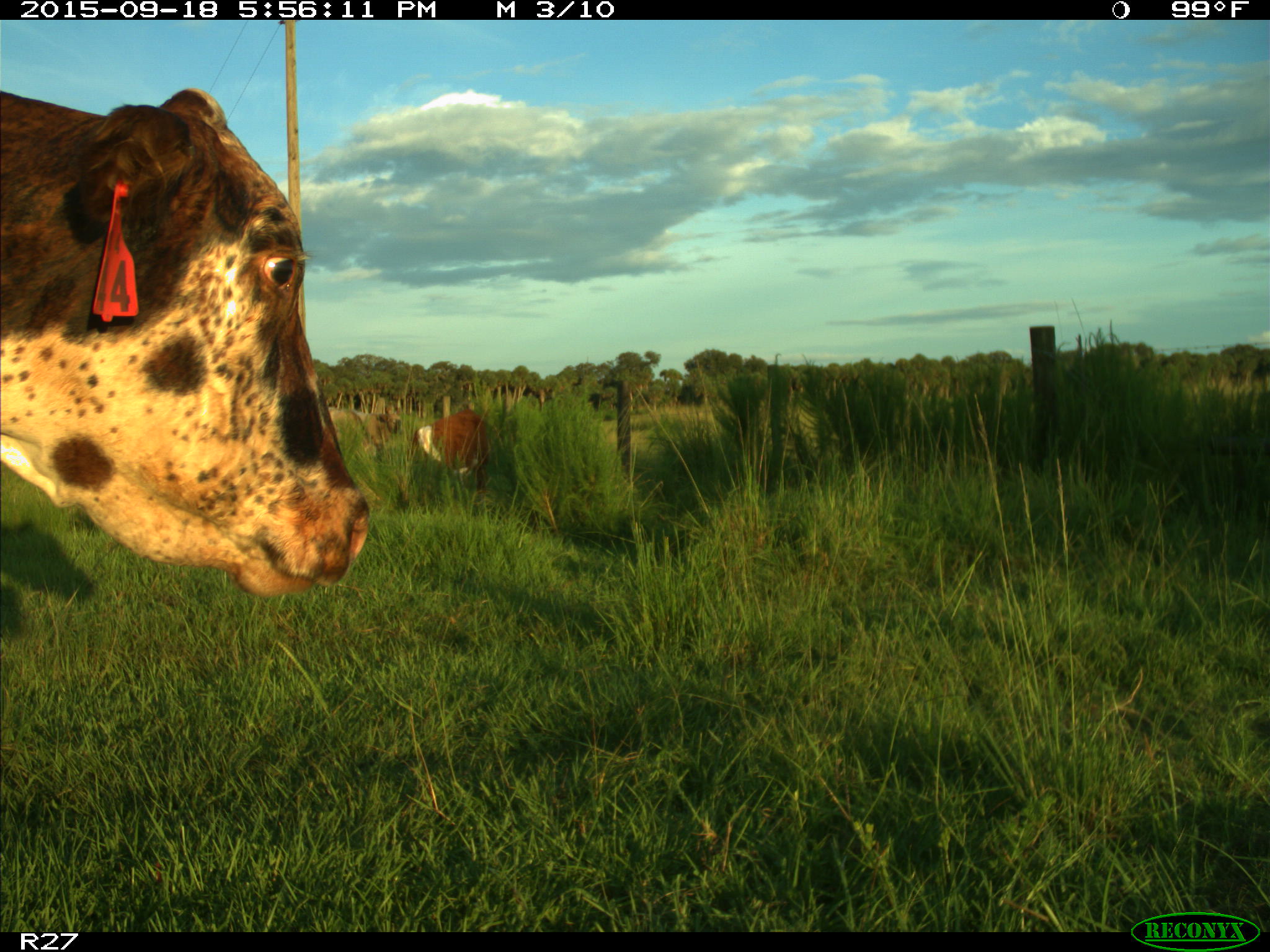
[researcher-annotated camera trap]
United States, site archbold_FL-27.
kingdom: Animalia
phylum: Chordata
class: Mammalia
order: Artiodactyla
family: Bovidae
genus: Bos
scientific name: Bos taurus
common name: domestic cow